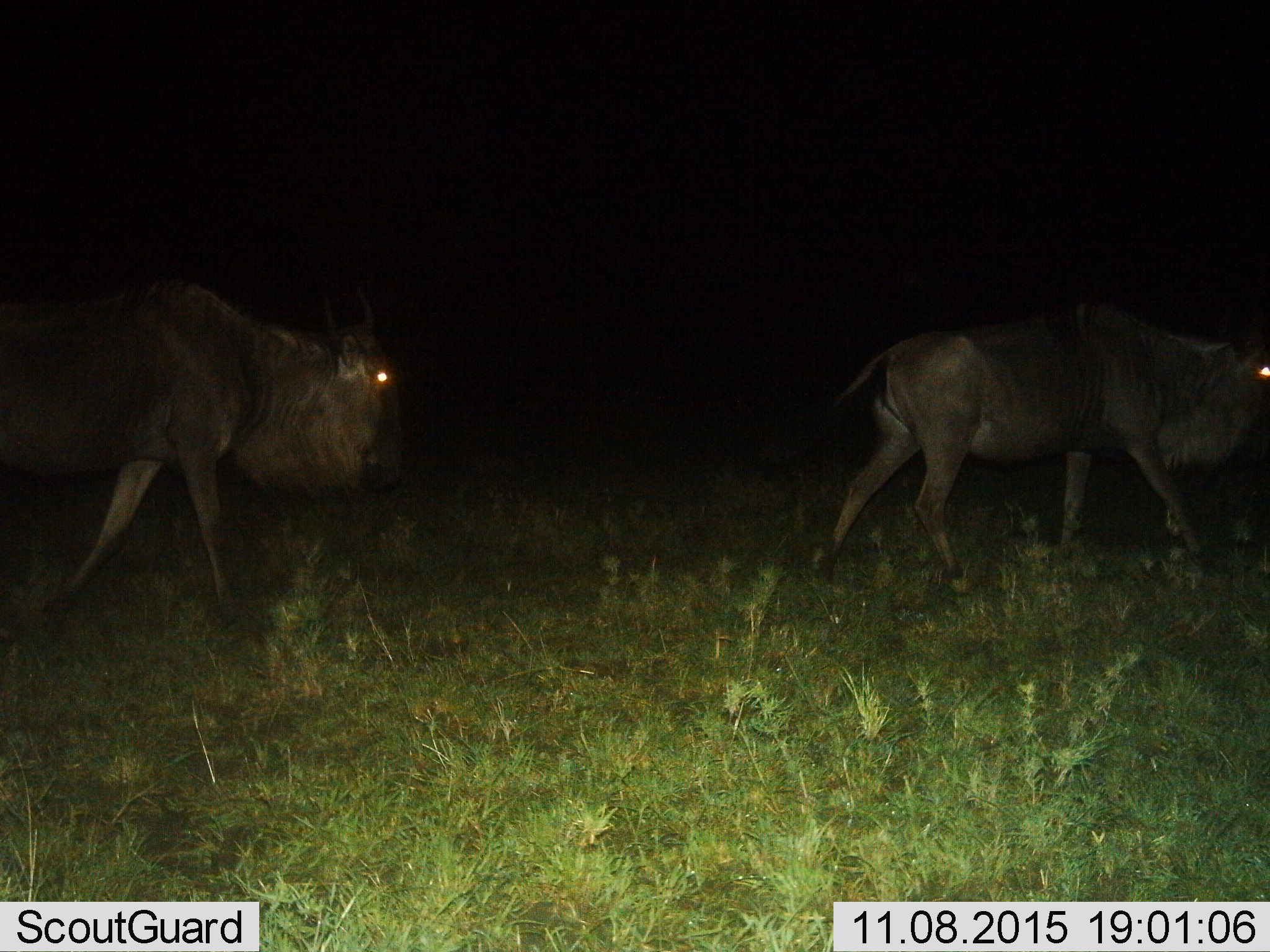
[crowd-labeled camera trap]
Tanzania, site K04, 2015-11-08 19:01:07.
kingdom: Animalia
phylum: Chordata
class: Mammalia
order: Artiodactyla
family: Bovidae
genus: Connochaetes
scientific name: Connochaetes taurinus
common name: blue wildebeest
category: wildebeest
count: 2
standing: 0%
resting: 0%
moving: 100%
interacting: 0%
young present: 0%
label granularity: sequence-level